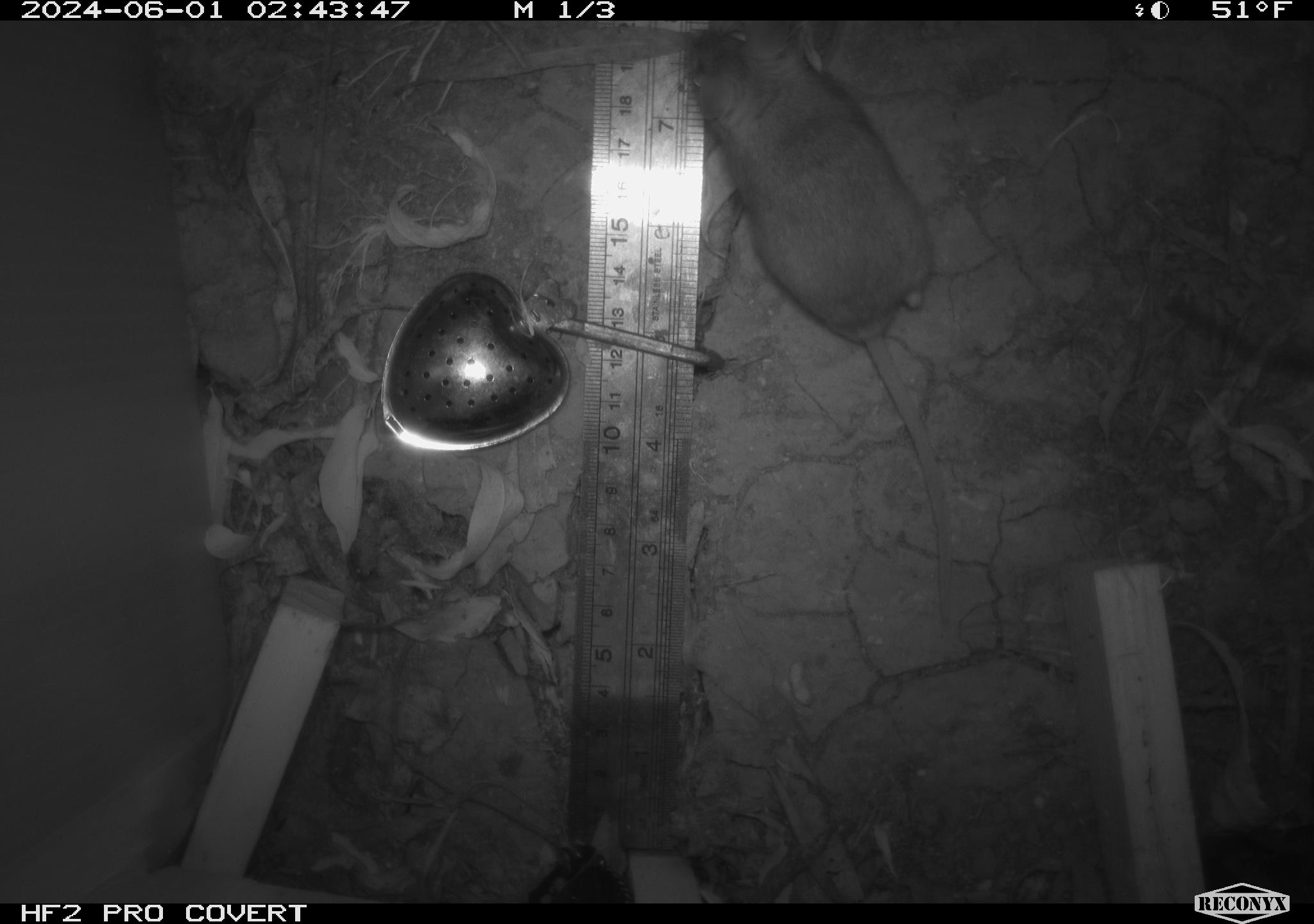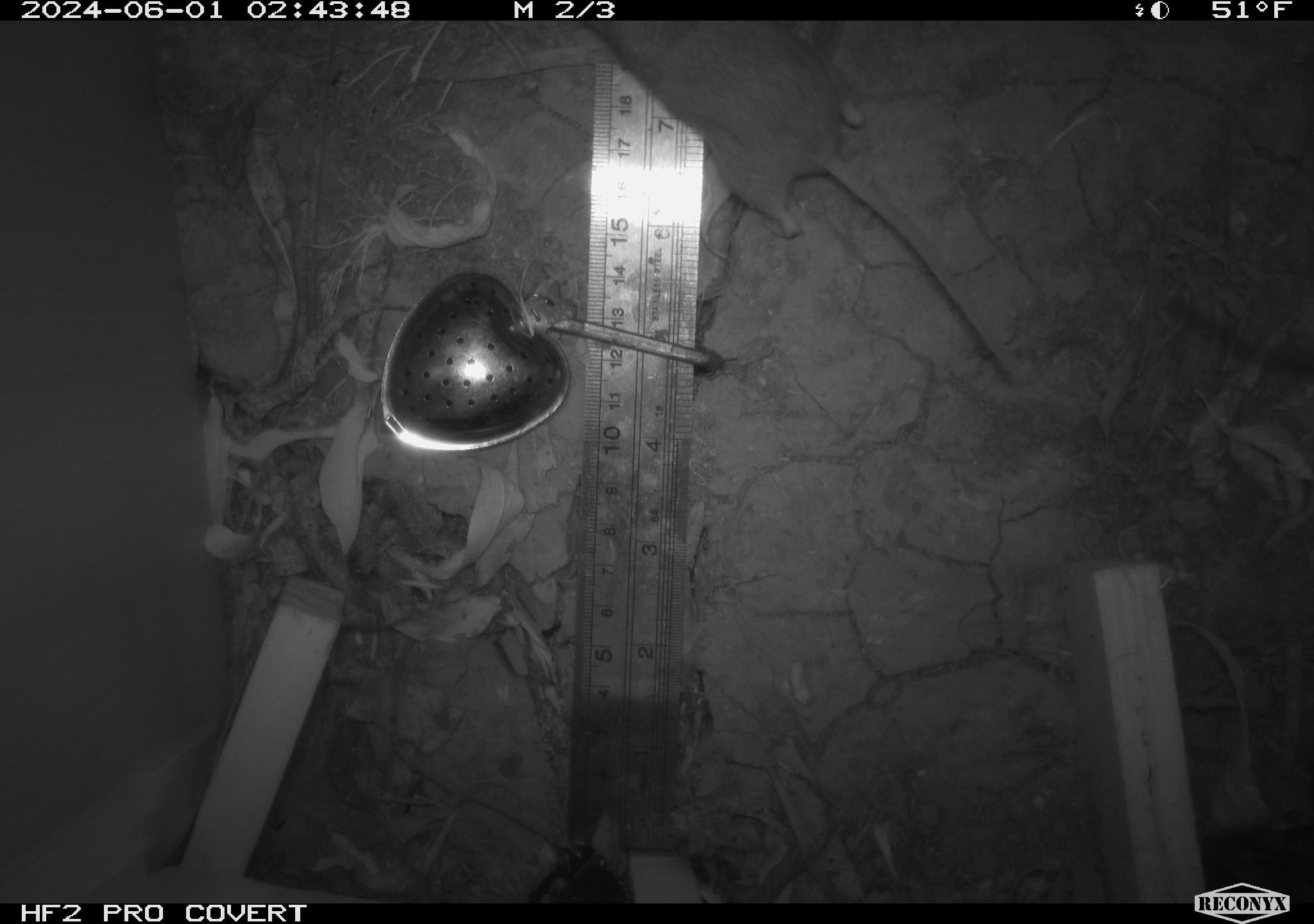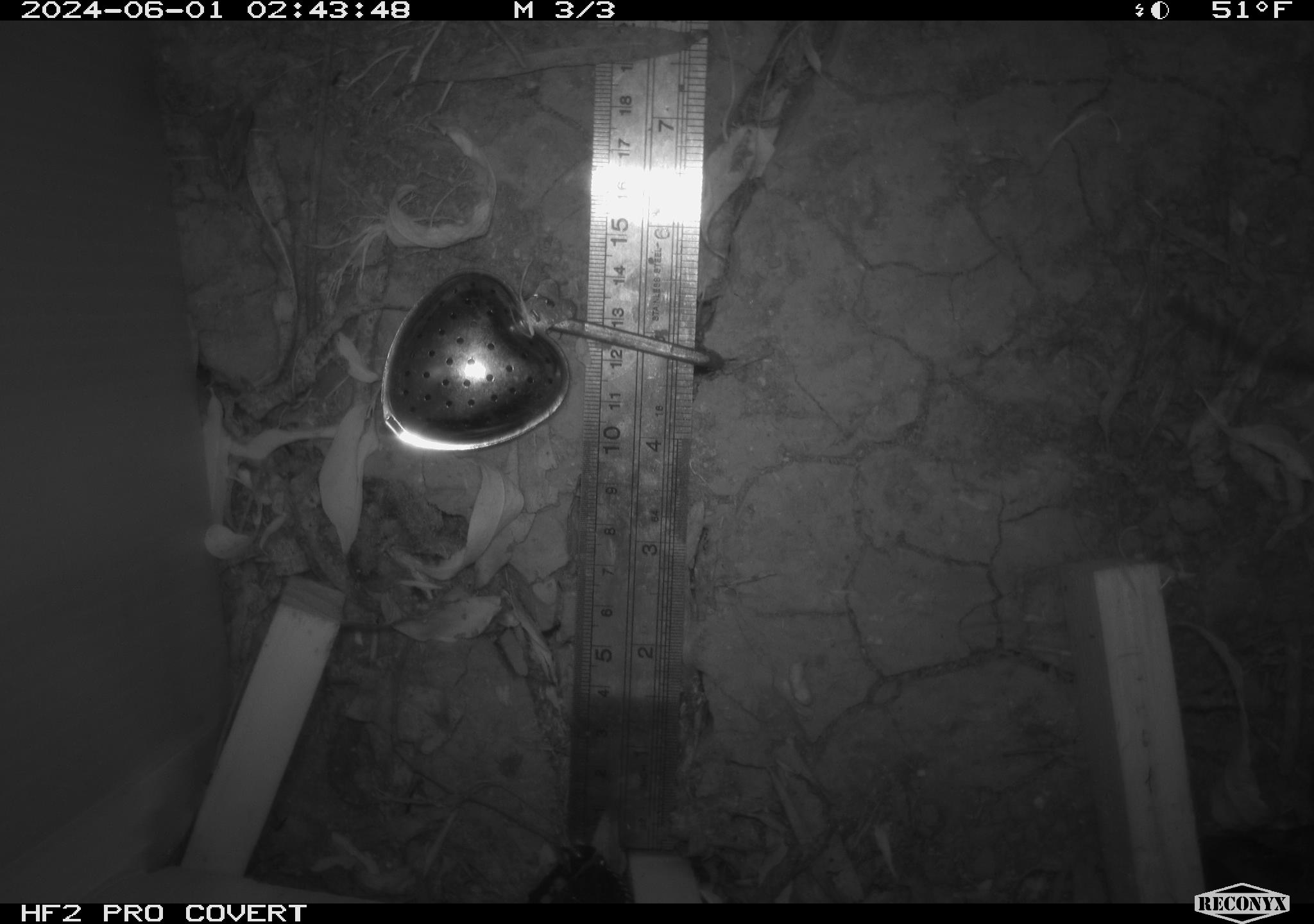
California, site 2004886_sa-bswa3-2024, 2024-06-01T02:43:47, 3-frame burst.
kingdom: Animalia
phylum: Chordata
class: Mammalia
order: Rodentia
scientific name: Rodentia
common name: mouse species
Mouse species (Rodentia).